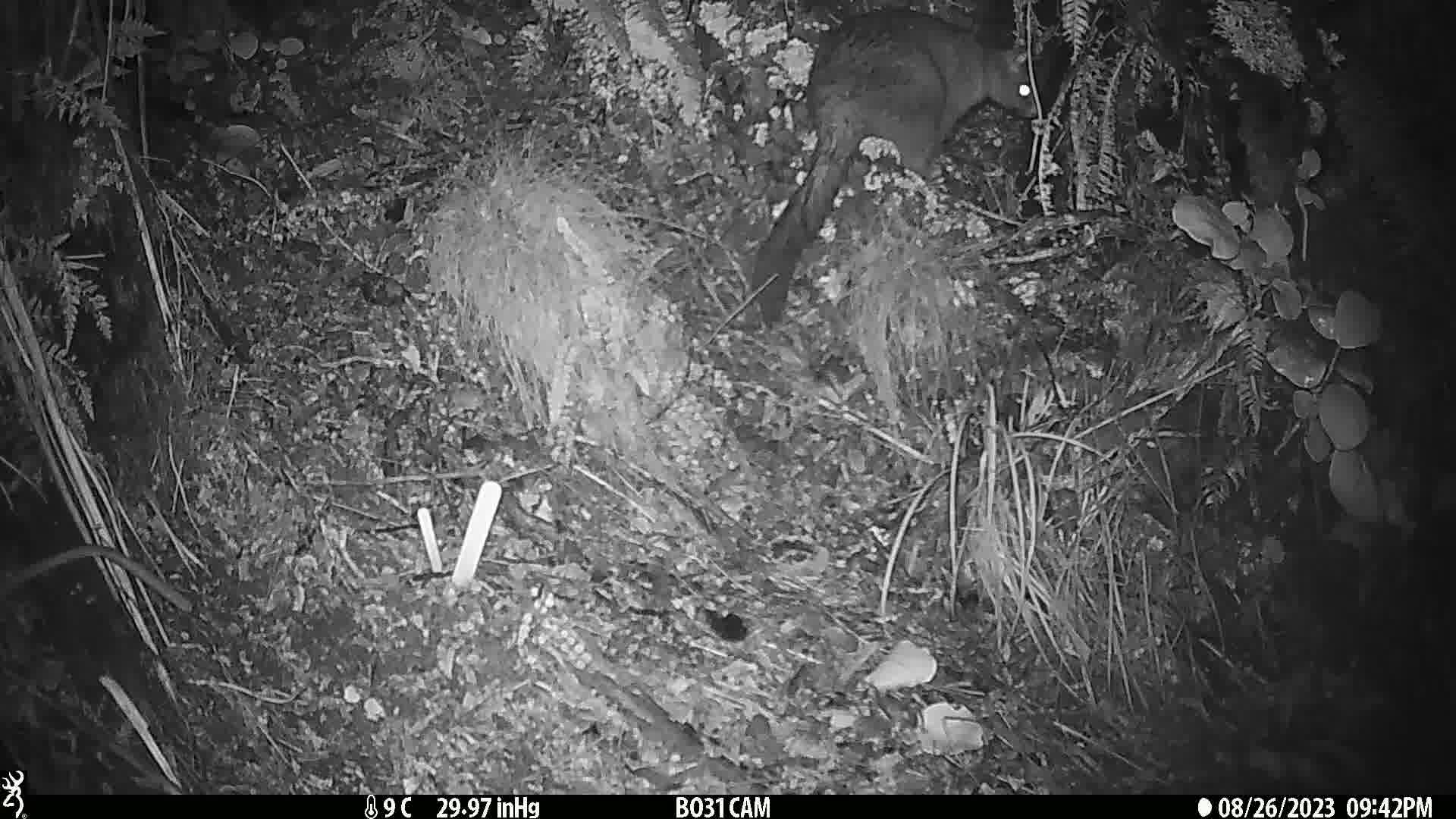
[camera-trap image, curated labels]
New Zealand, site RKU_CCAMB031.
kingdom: Animalia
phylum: Chordata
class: Mammalia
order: Diprotodontia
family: Phalangeridae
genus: Trichosurus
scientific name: Trichosurus vulpecula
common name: common brushtail possum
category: possum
Possum (common brushtail possum) (Trichosurus vulpecula).